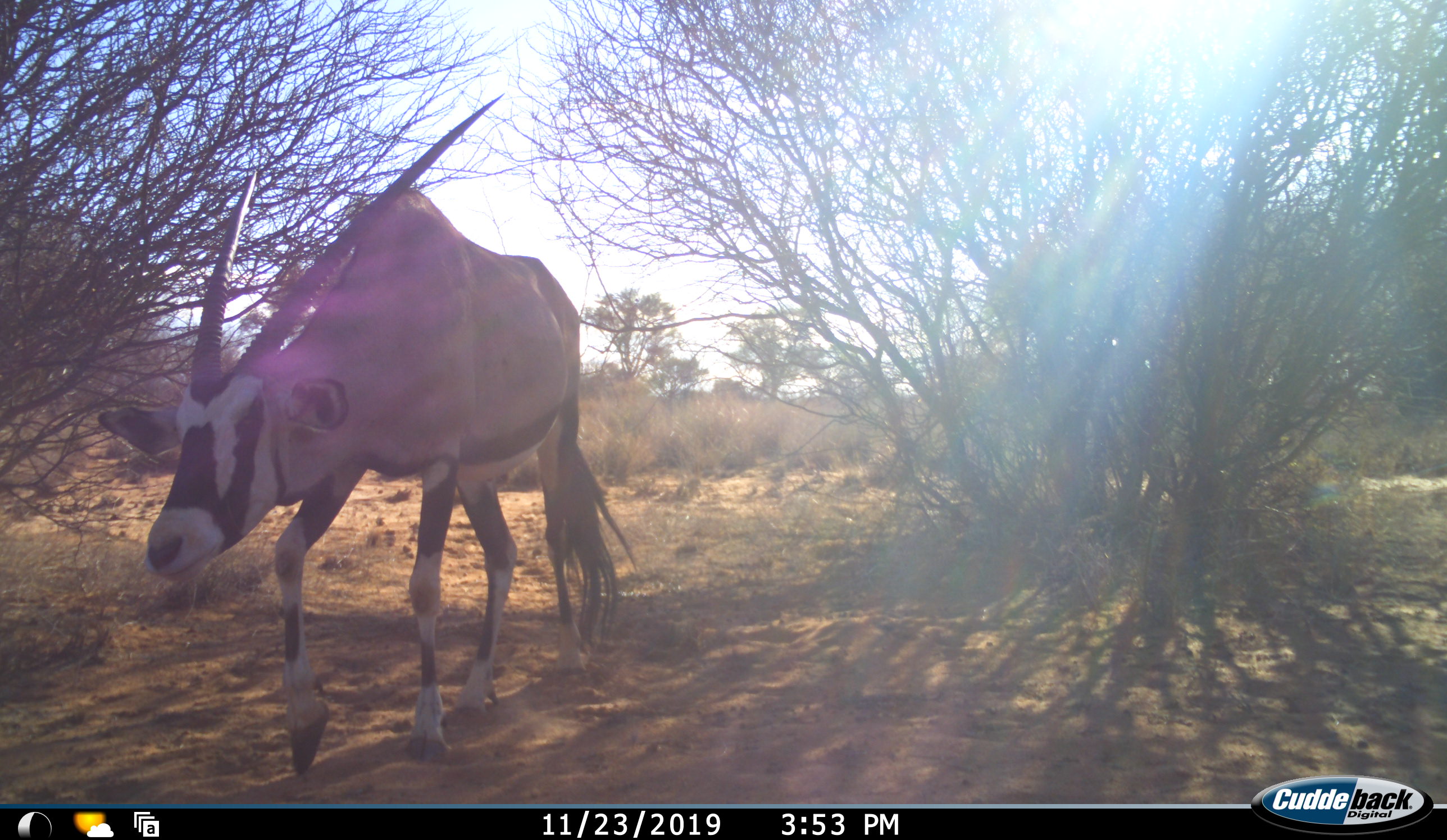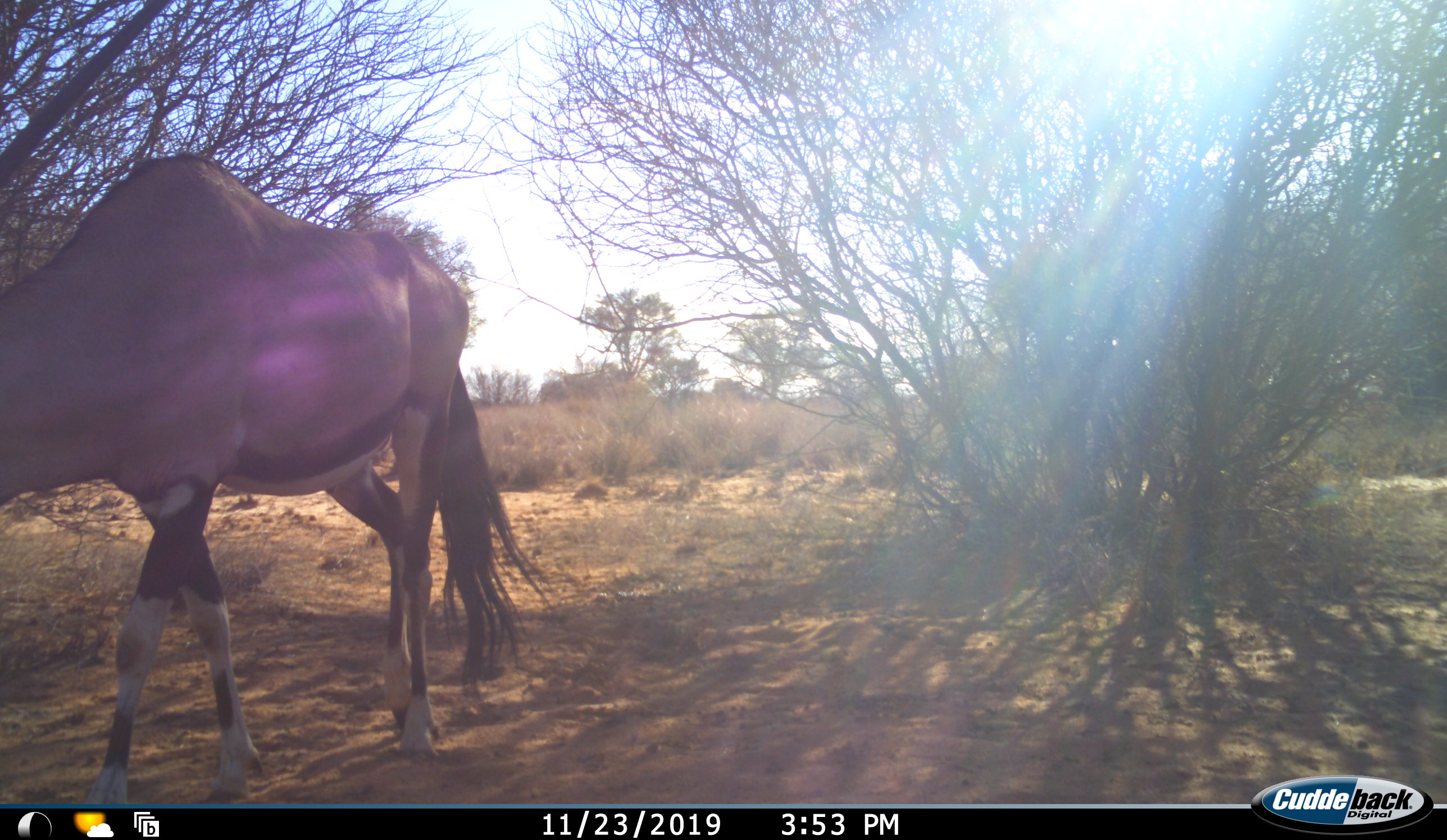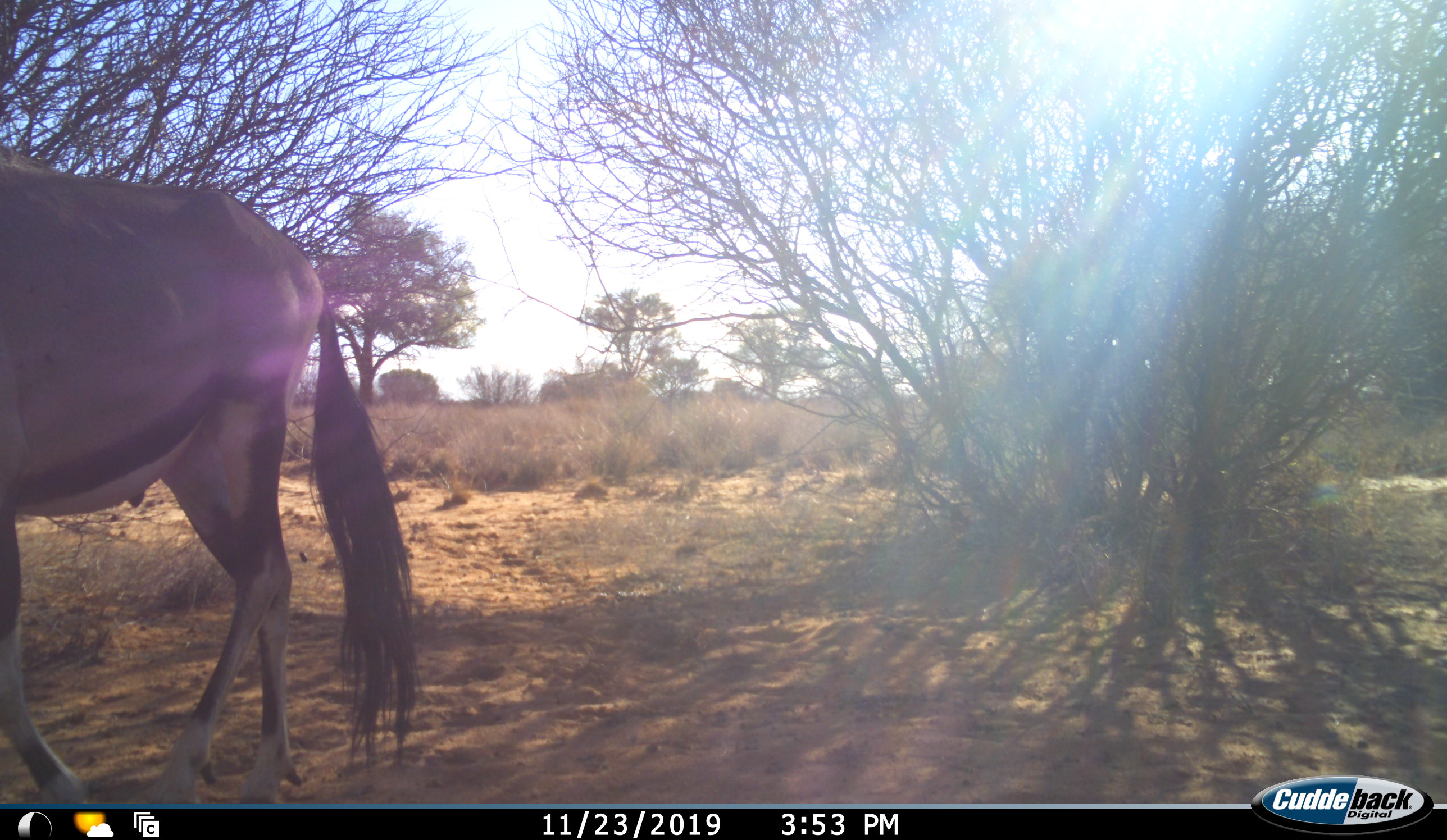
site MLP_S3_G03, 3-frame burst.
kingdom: Animalia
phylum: Chordata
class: Mammalia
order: Artiodactyla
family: Bovidae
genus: Oryx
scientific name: Oryx gazella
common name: gemsbok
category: oryx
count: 1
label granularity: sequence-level